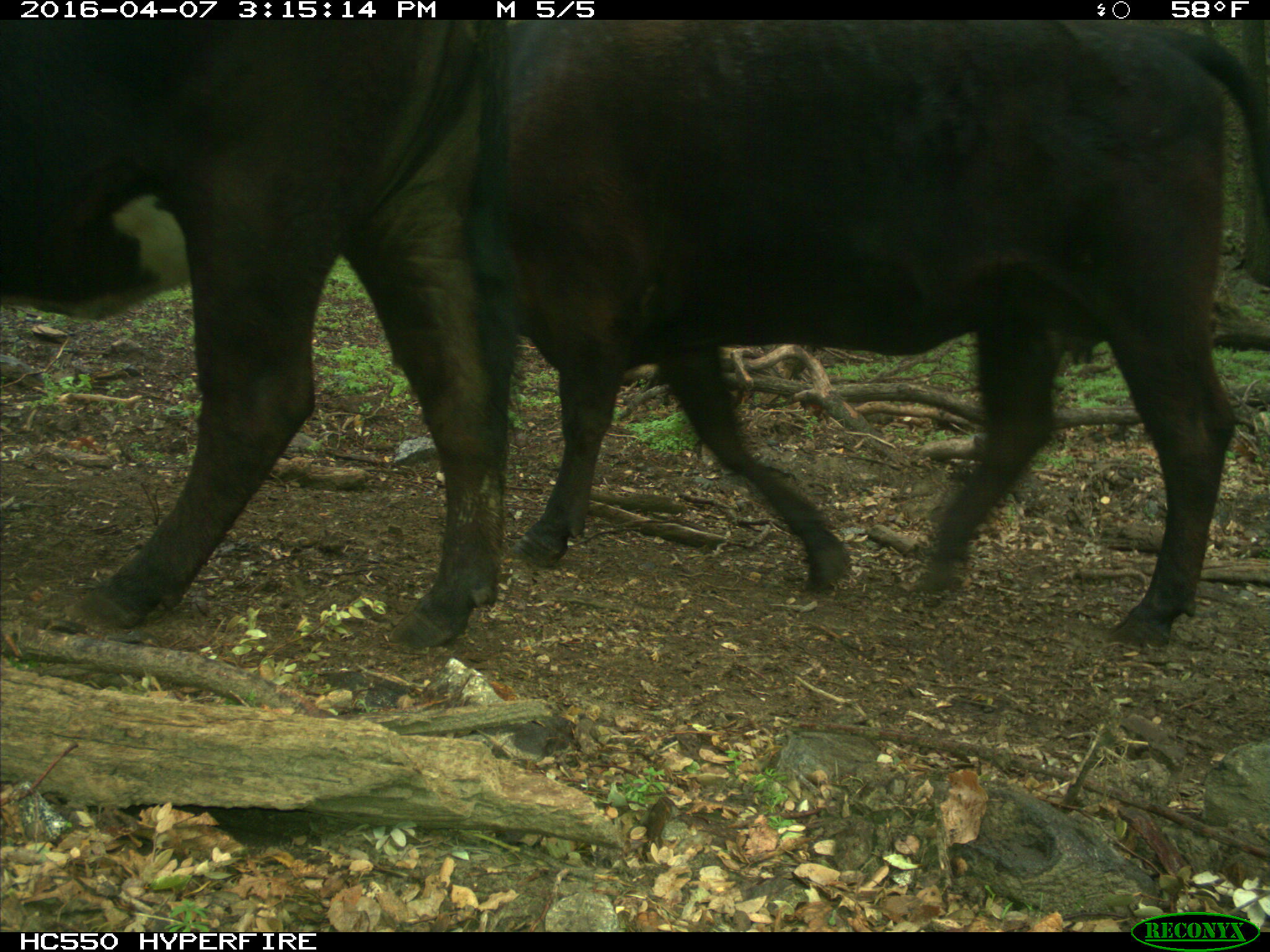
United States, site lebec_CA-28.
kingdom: Animalia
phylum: Chordata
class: Mammalia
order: Artiodactyla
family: Bovidae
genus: Bos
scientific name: Bos taurus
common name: domestic cow